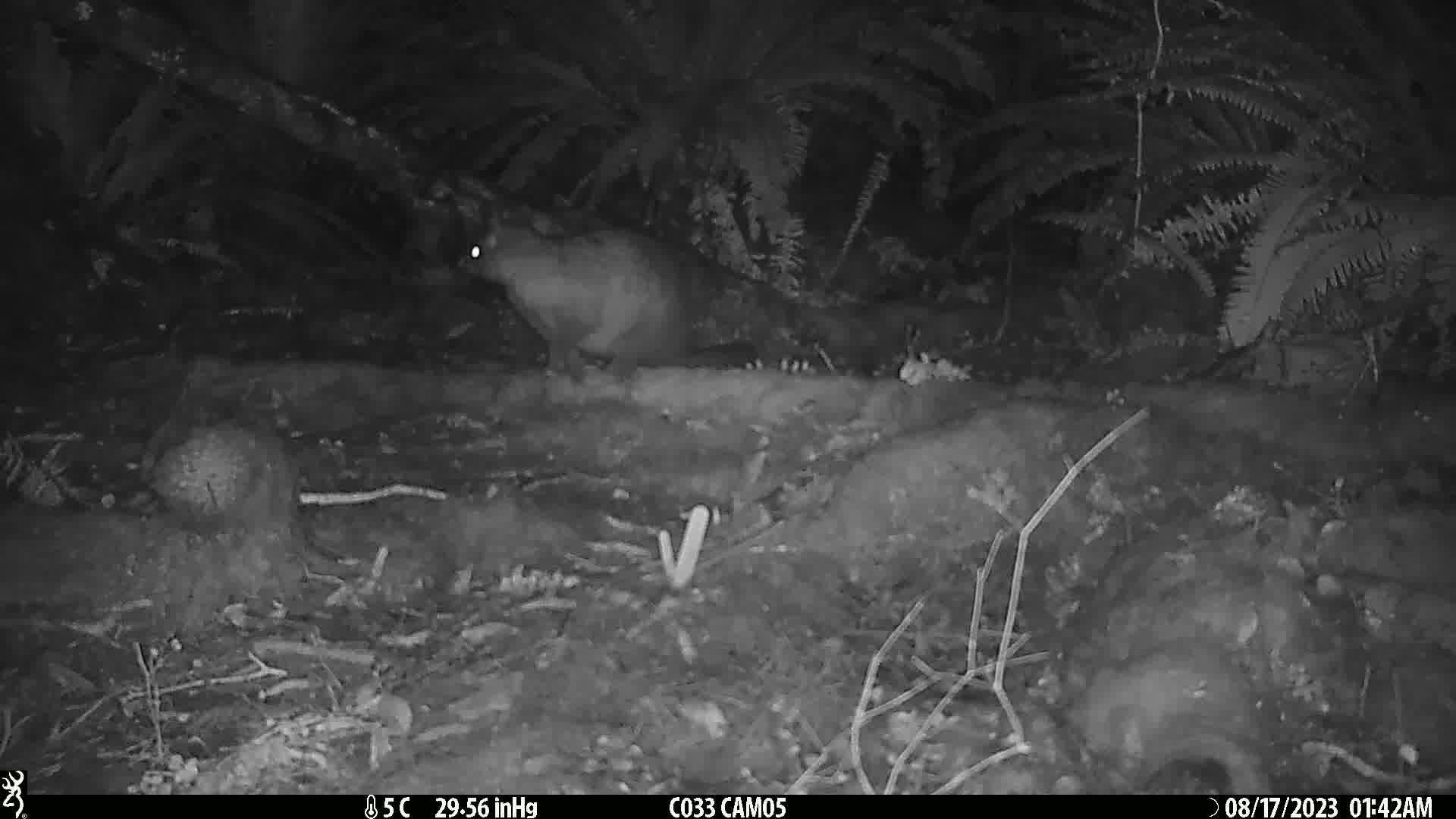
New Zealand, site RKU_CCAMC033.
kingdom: Animalia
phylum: Chordata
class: Mammalia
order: Diprotodontia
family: Phalangeridae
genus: Trichosurus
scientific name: Trichosurus vulpecula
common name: common brushtail possum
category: possum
Possum (common brushtail possum) (Trichosurus vulpecula).